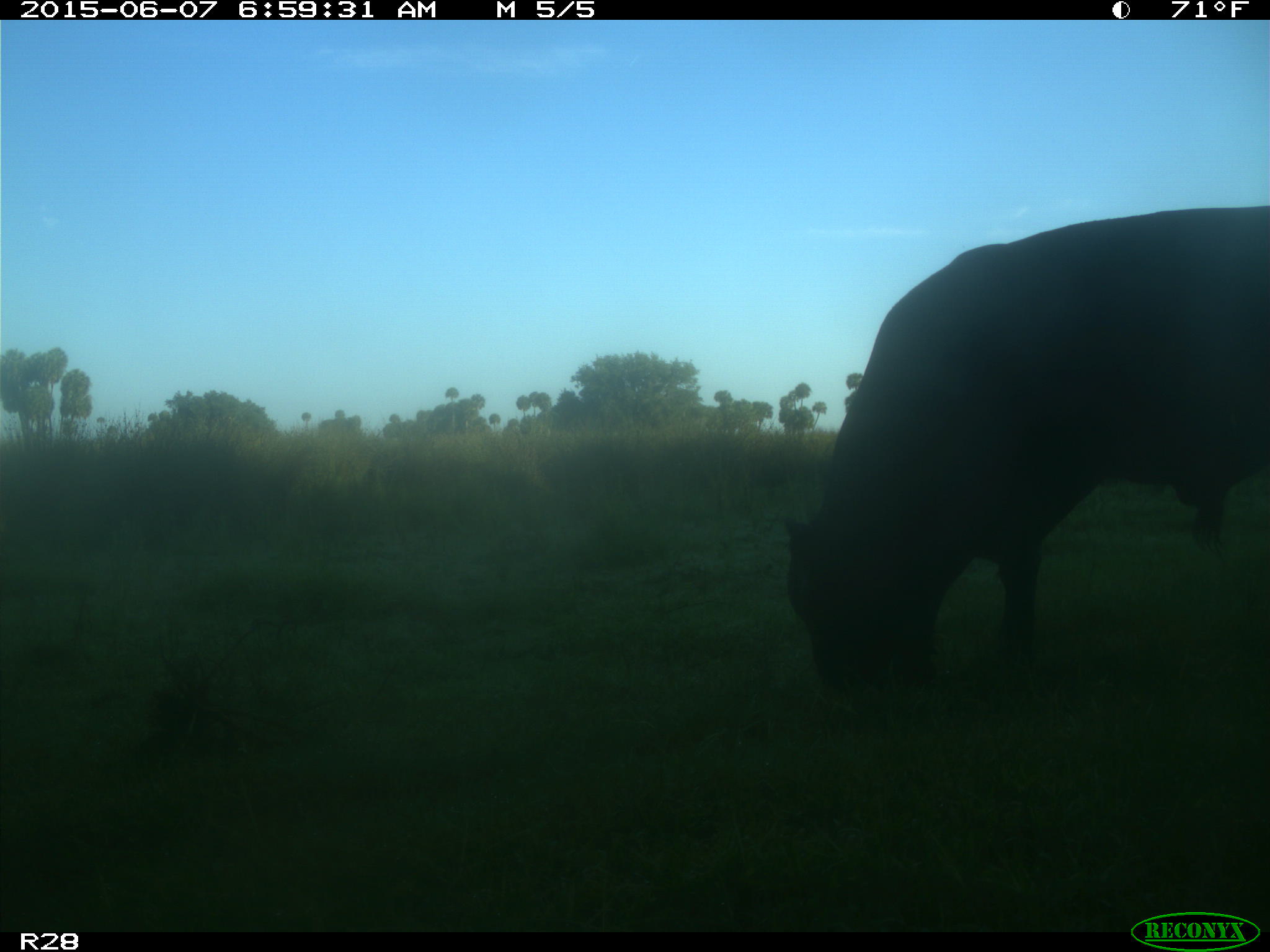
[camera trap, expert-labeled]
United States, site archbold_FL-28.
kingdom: Animalia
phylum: Chordata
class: Mammalia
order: Artiodactyla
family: Bovidae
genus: Bos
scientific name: Bos taurus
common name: domestic cow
Bos taurus (domestic cow).